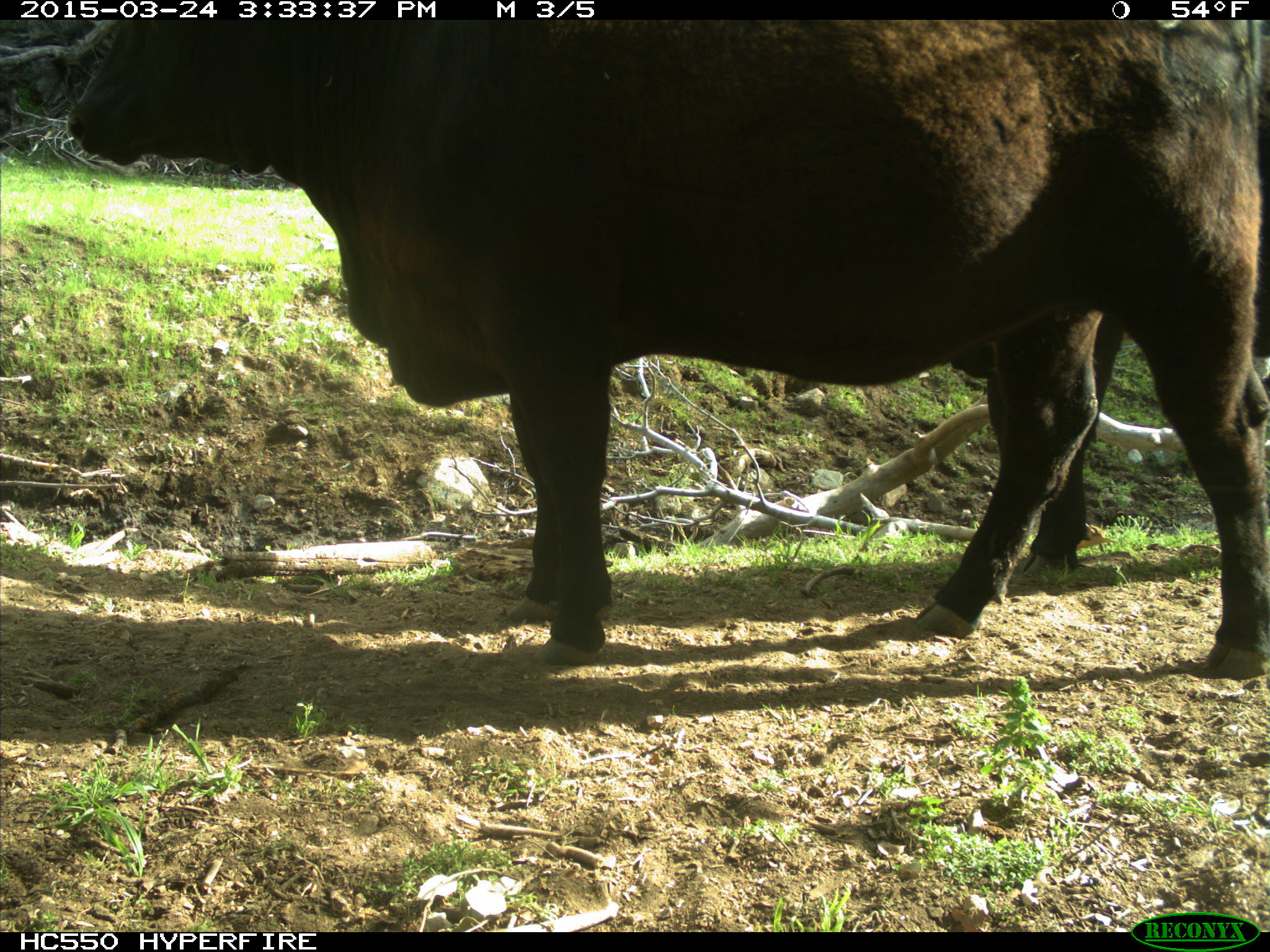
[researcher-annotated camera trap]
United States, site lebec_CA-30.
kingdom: Animalia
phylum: Chordata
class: Mammalia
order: Artiodactyla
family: Bovidae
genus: Bos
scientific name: Bos taurus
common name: domestic cow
Bos taurus (domestic cow).